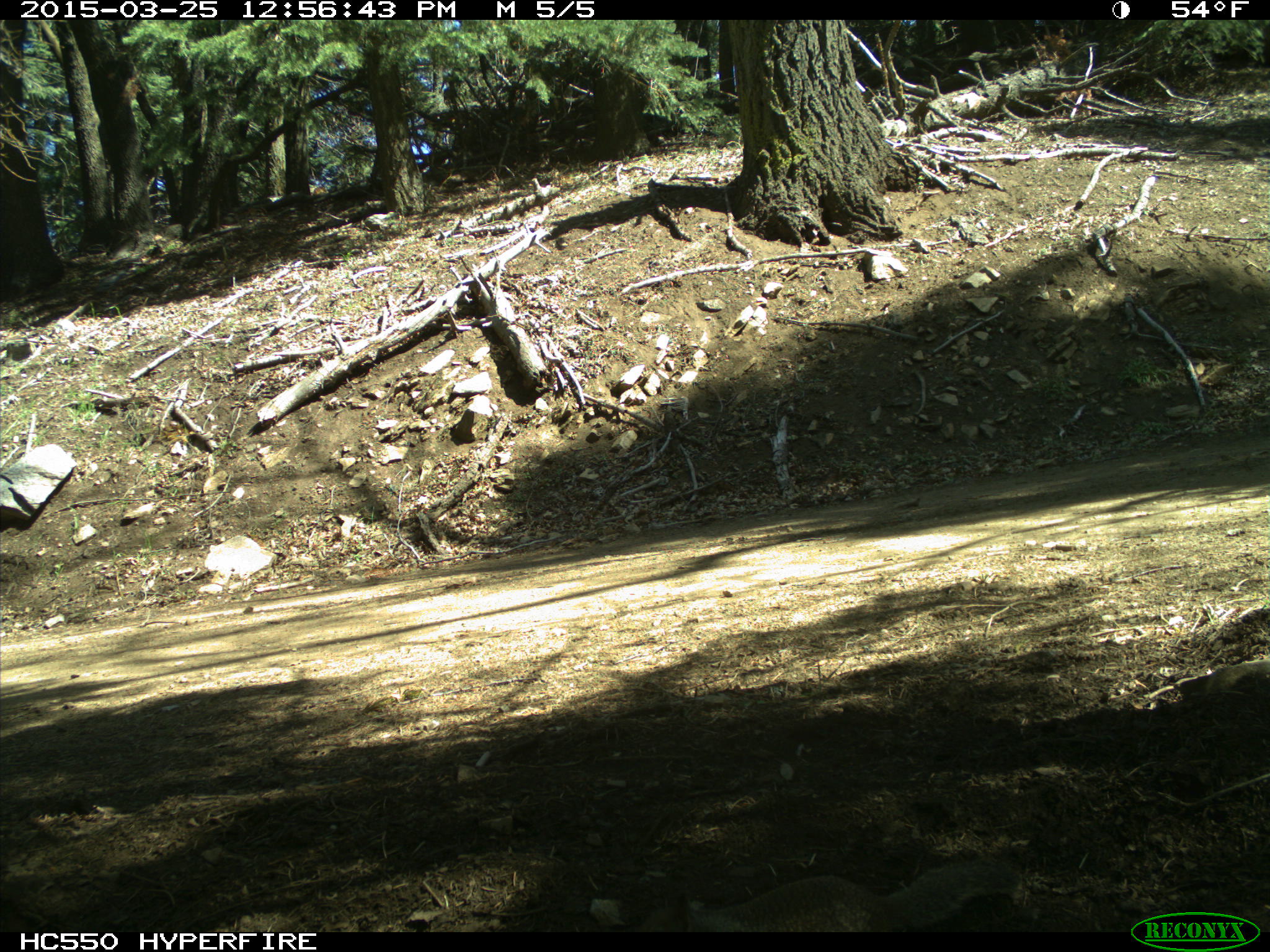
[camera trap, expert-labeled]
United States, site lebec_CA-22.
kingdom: Animalia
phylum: Chordata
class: Mammalia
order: Rodentia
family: Sciuridae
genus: Otospermophilus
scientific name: Otospermophilus beecheyi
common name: california ground squirrel